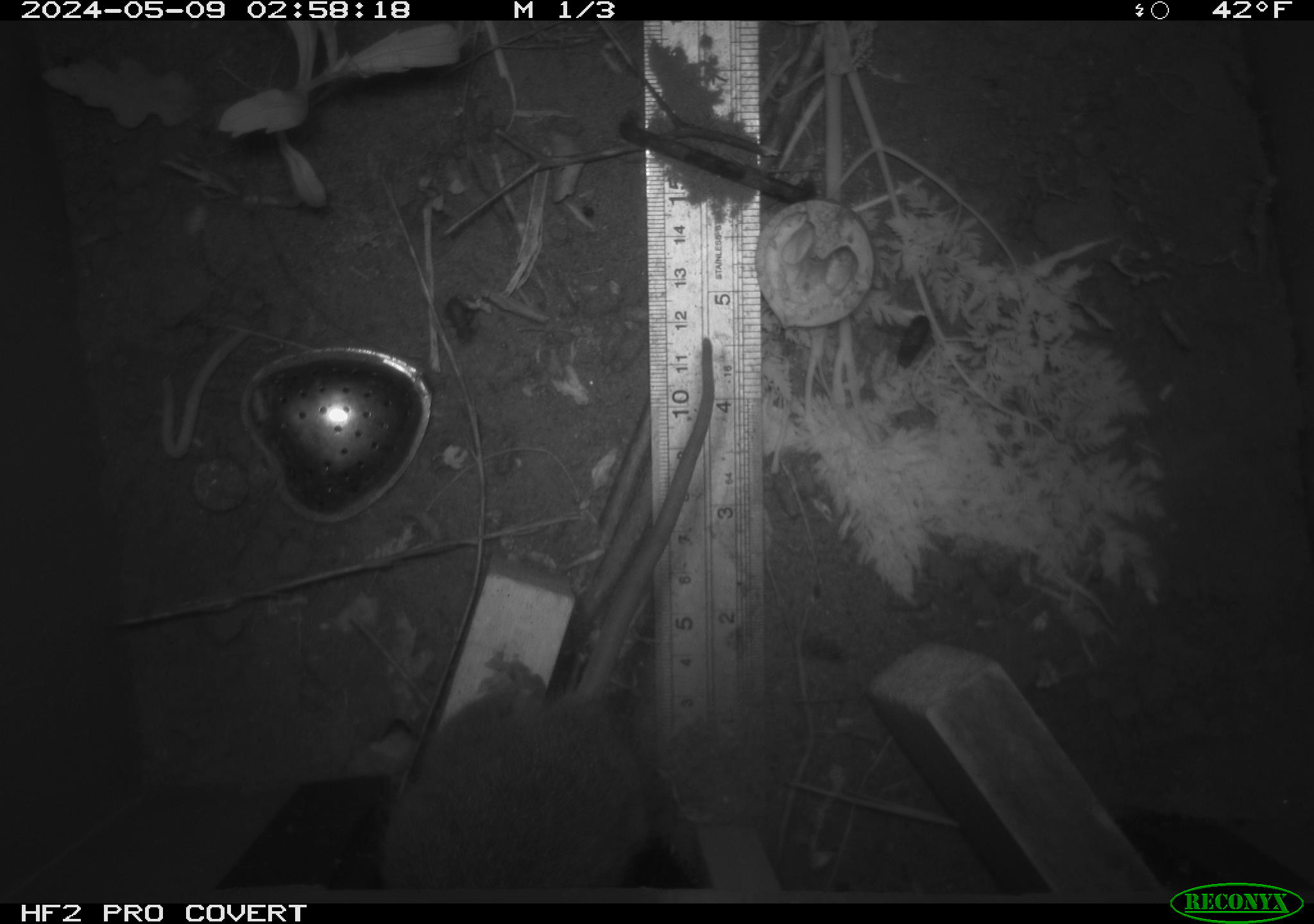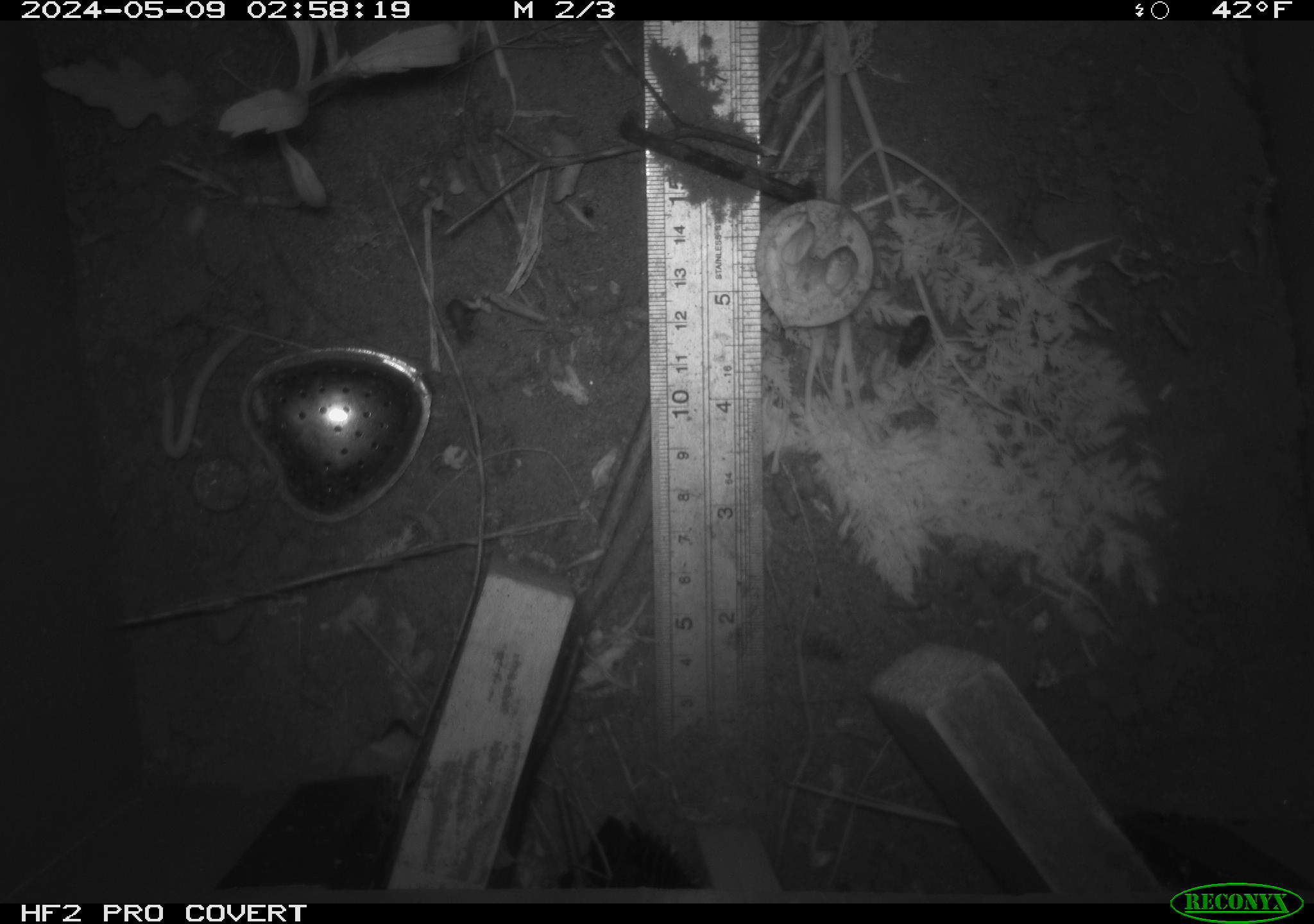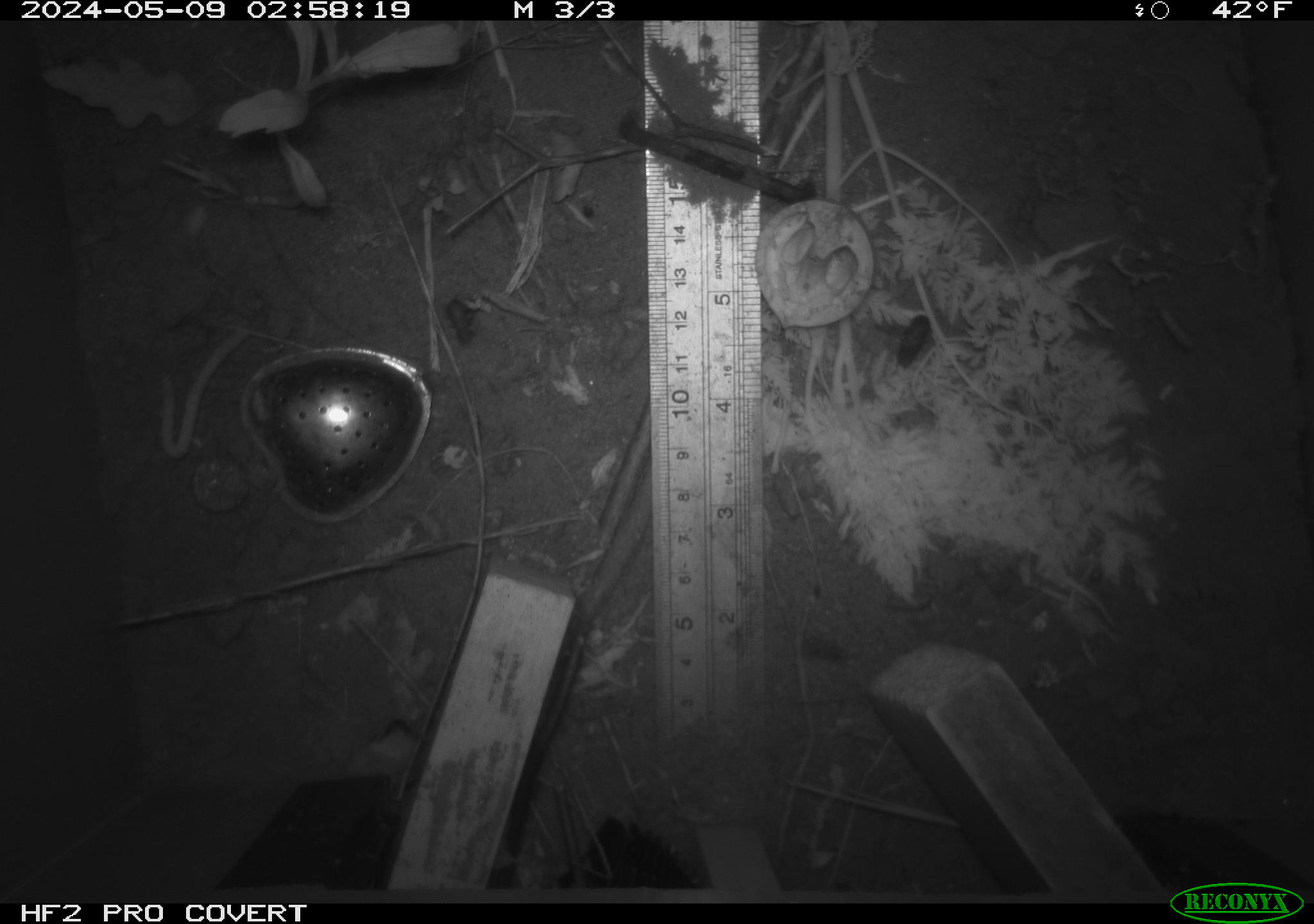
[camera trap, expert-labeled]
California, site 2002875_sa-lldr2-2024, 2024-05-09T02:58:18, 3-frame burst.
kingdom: Animalia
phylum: Chordata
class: Mammalia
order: Rodentia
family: Muridae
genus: Rattus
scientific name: Rattus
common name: rat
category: rattus species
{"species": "rattus species (rat) (Rattus)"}